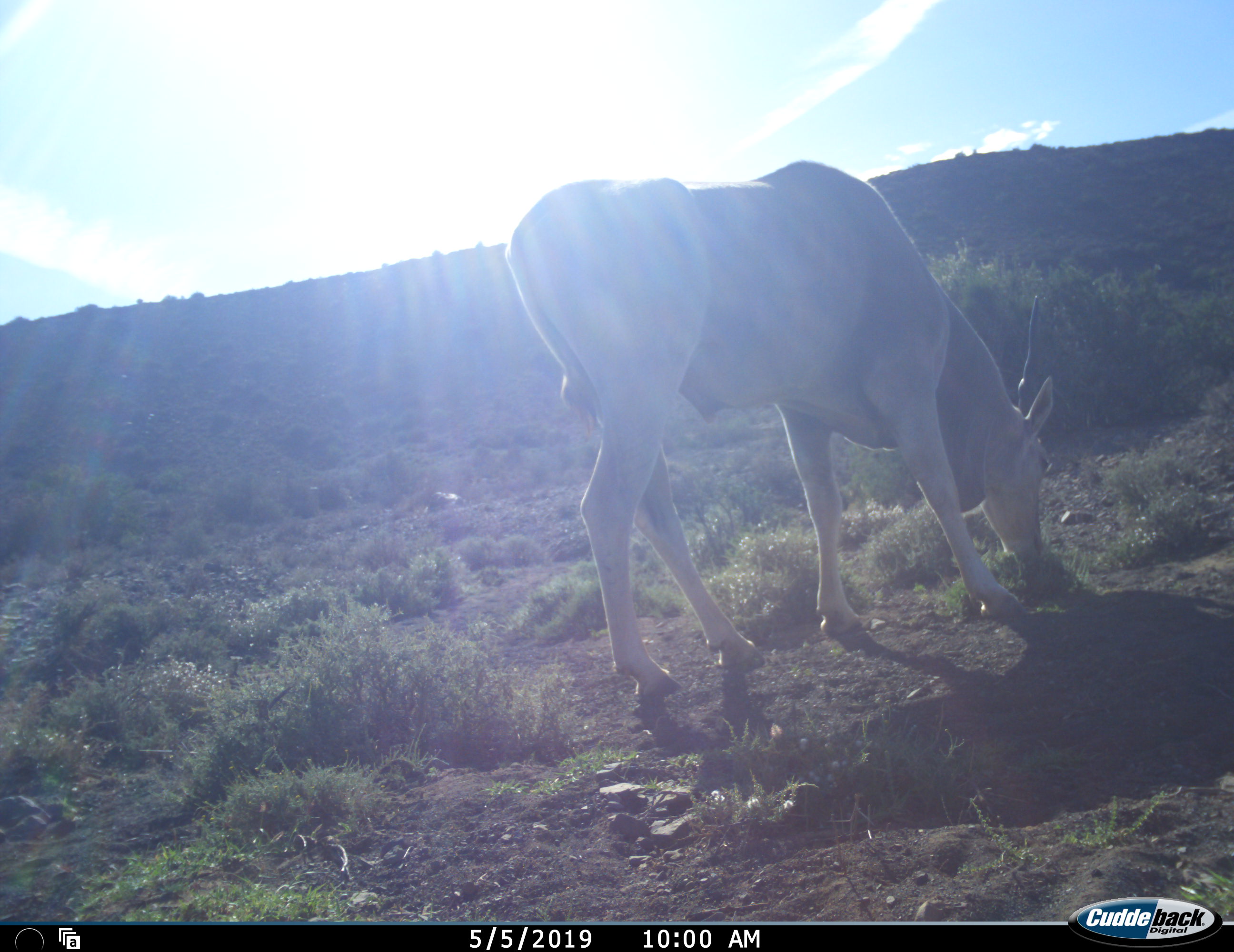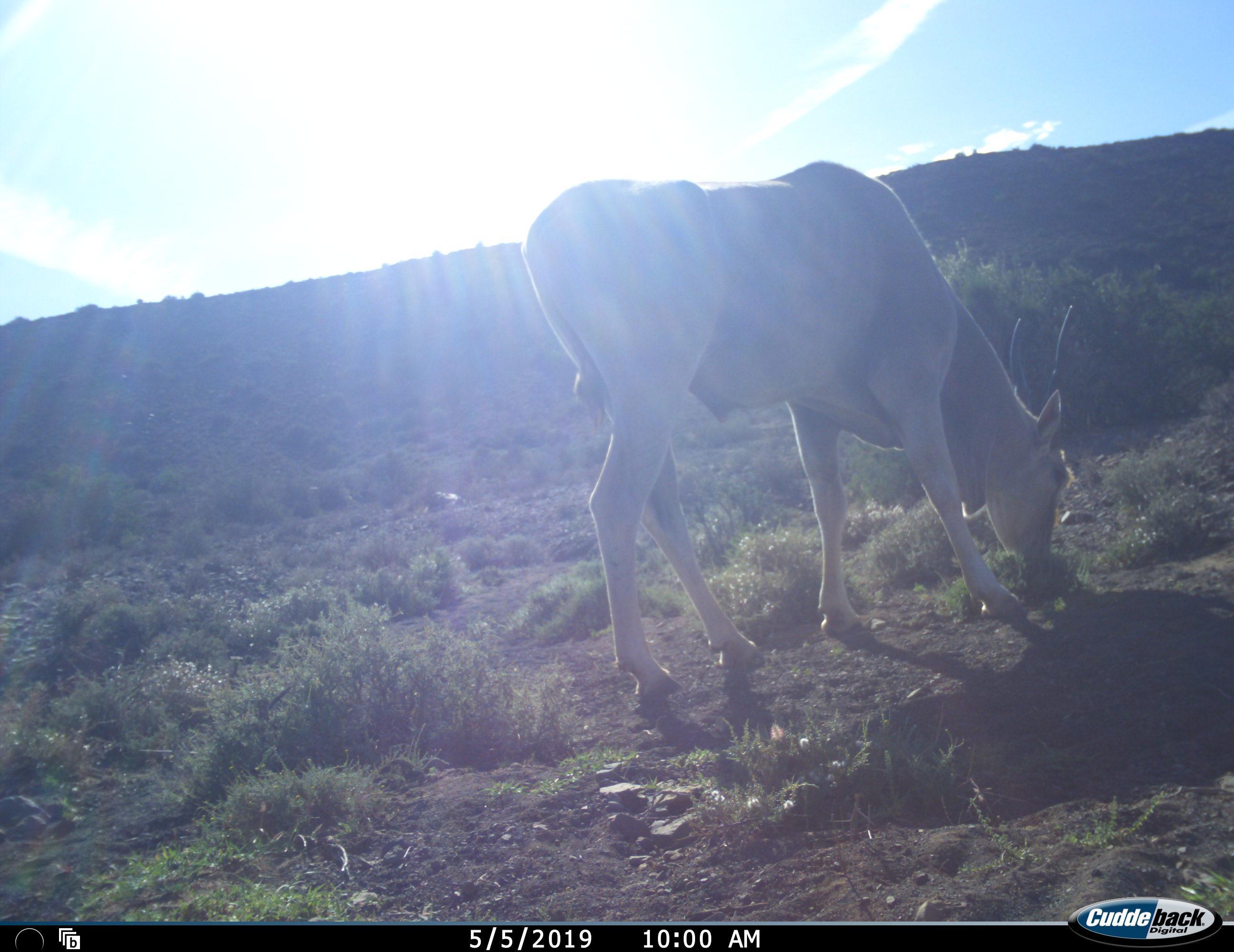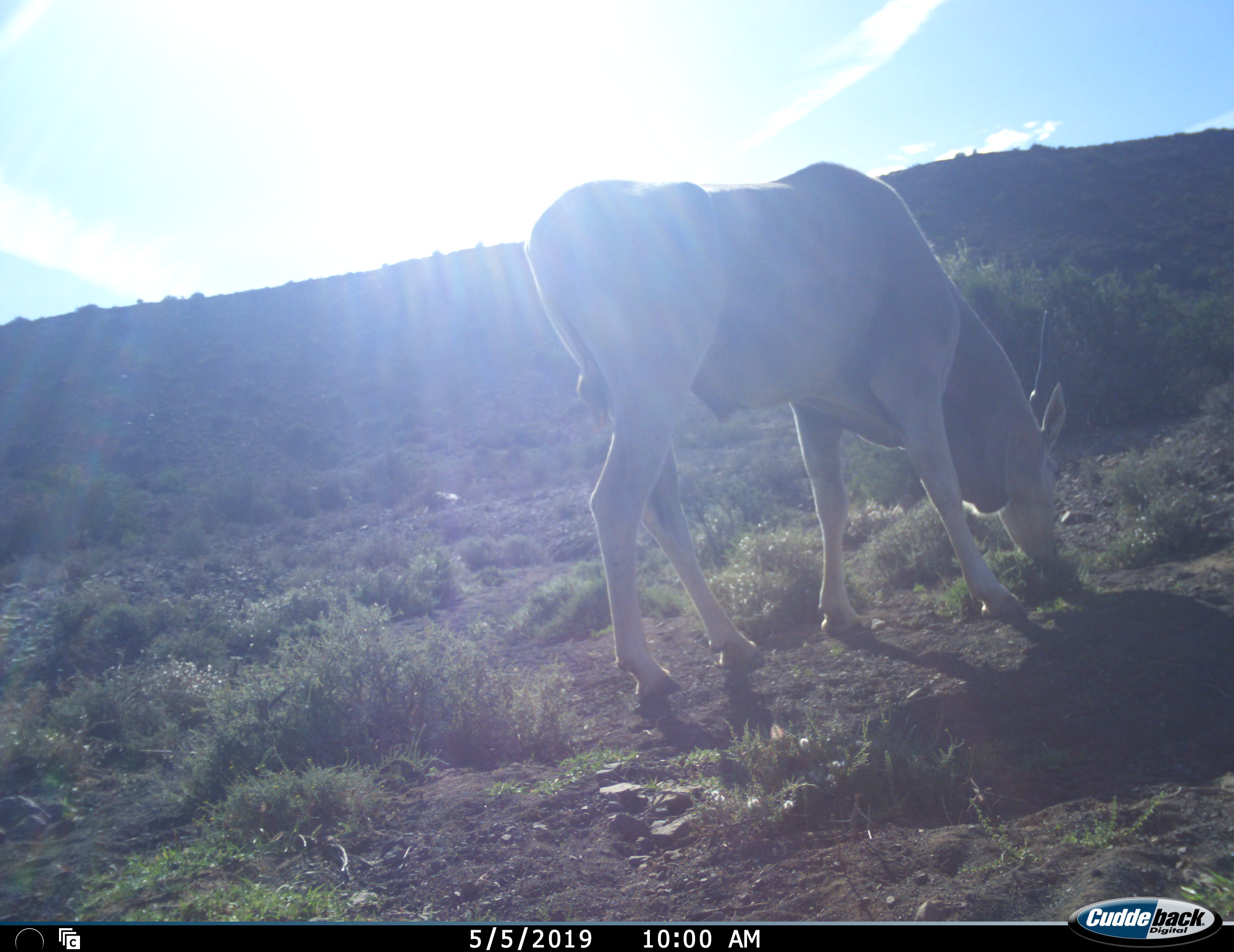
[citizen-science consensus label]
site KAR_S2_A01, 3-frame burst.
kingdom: Animalia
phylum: Chordata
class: Mammalia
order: Artiodactyla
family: Bovidae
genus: Tragelaphus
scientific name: Tragelaphus oryx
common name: eland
Eland (Tragelaphus oryx), count 1. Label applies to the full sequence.